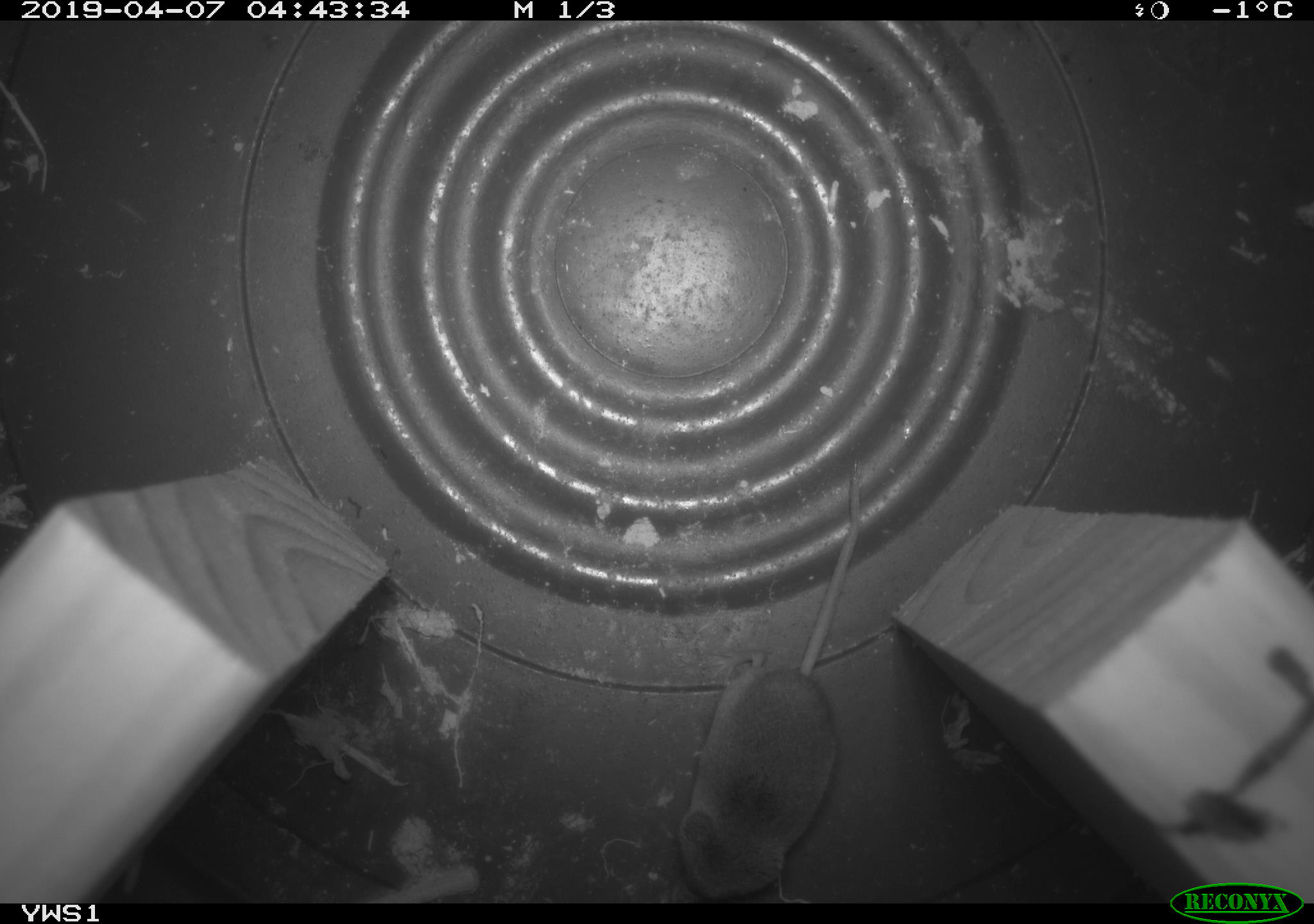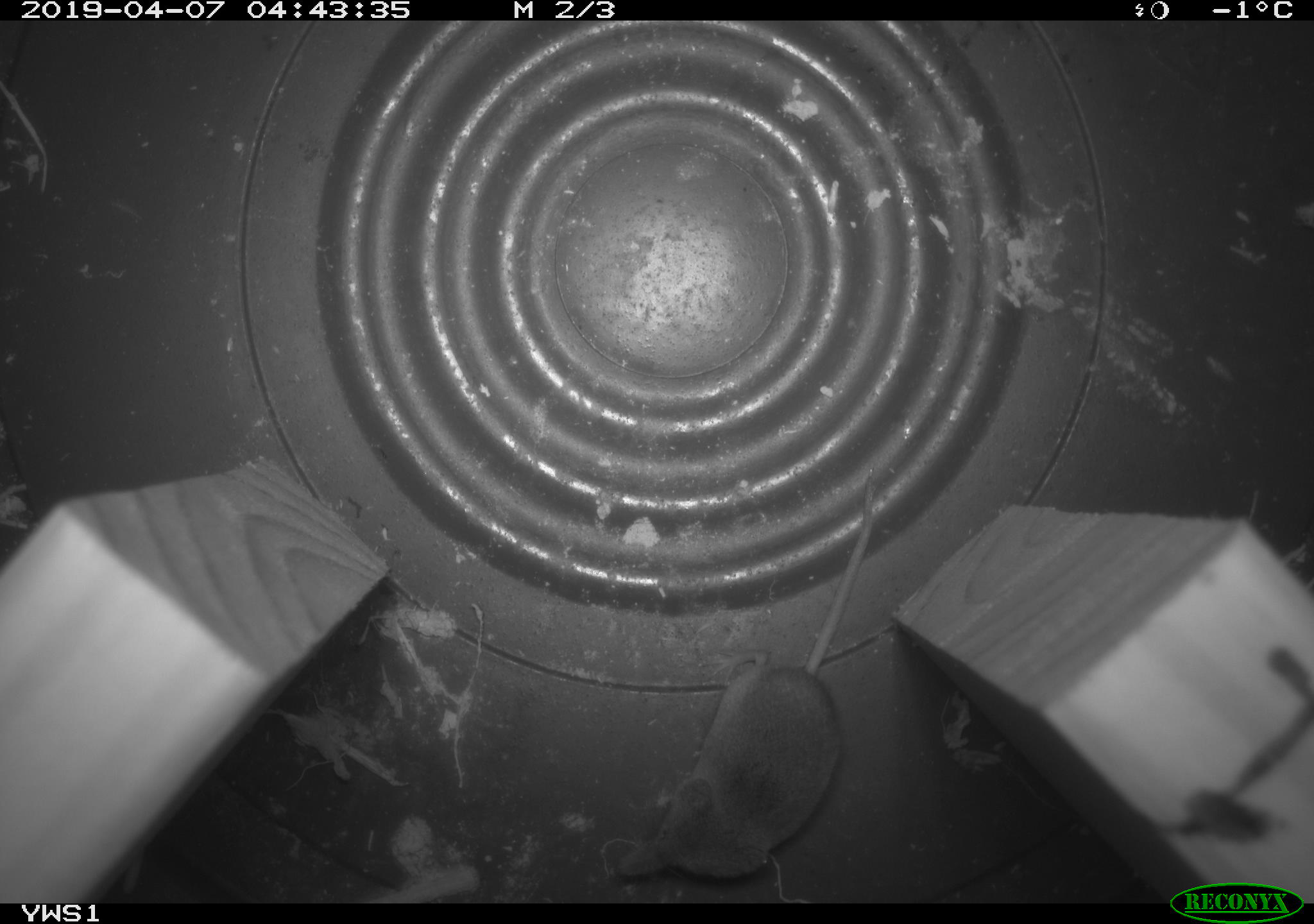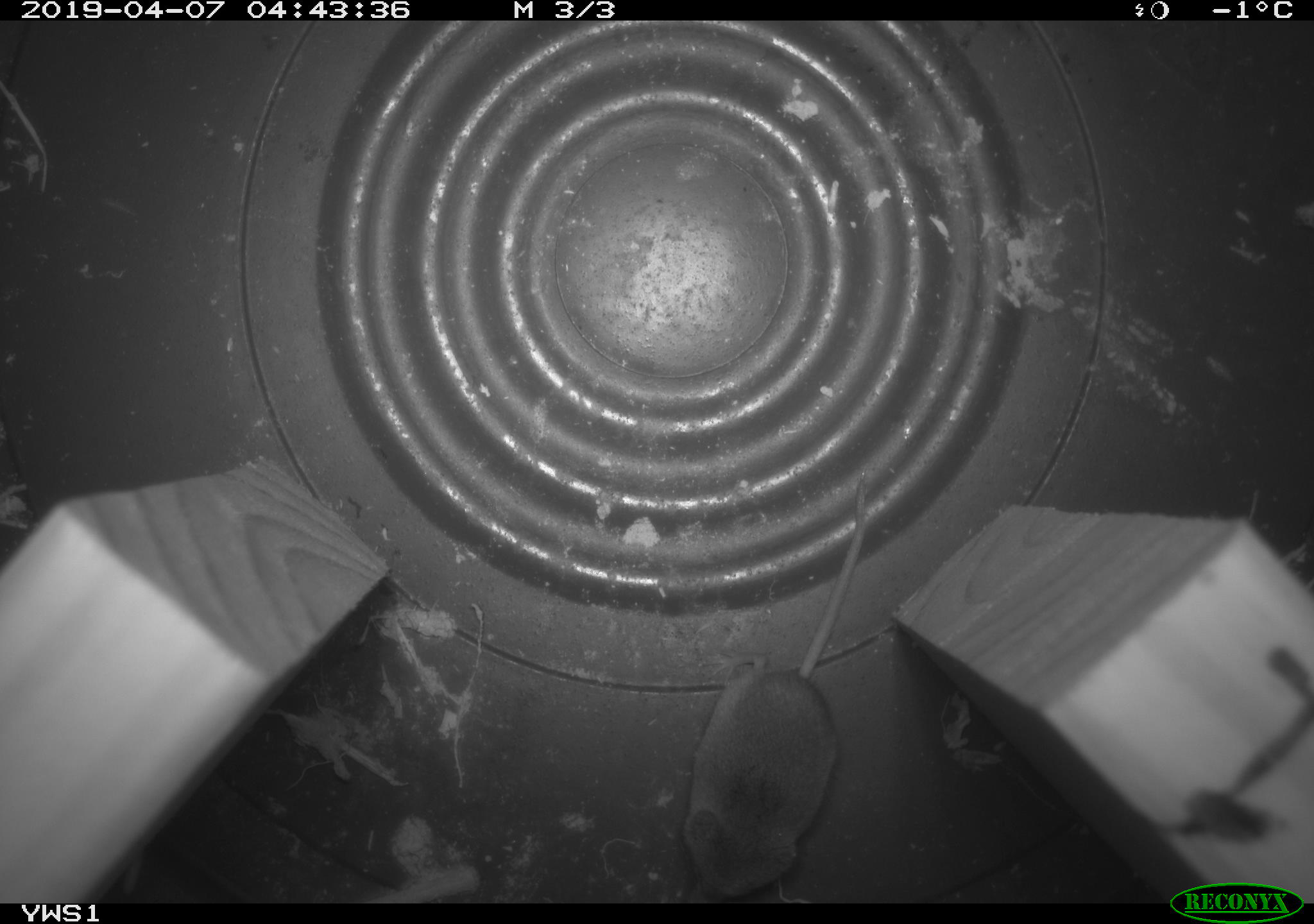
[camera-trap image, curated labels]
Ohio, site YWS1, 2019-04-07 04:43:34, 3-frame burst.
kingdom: Animalia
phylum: Chordata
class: Mammalia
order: Eulipotyphla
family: Soricidae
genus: Sorex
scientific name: Sorex cinereus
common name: masked shrew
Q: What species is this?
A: Masked shrew (Sorex cinereus).